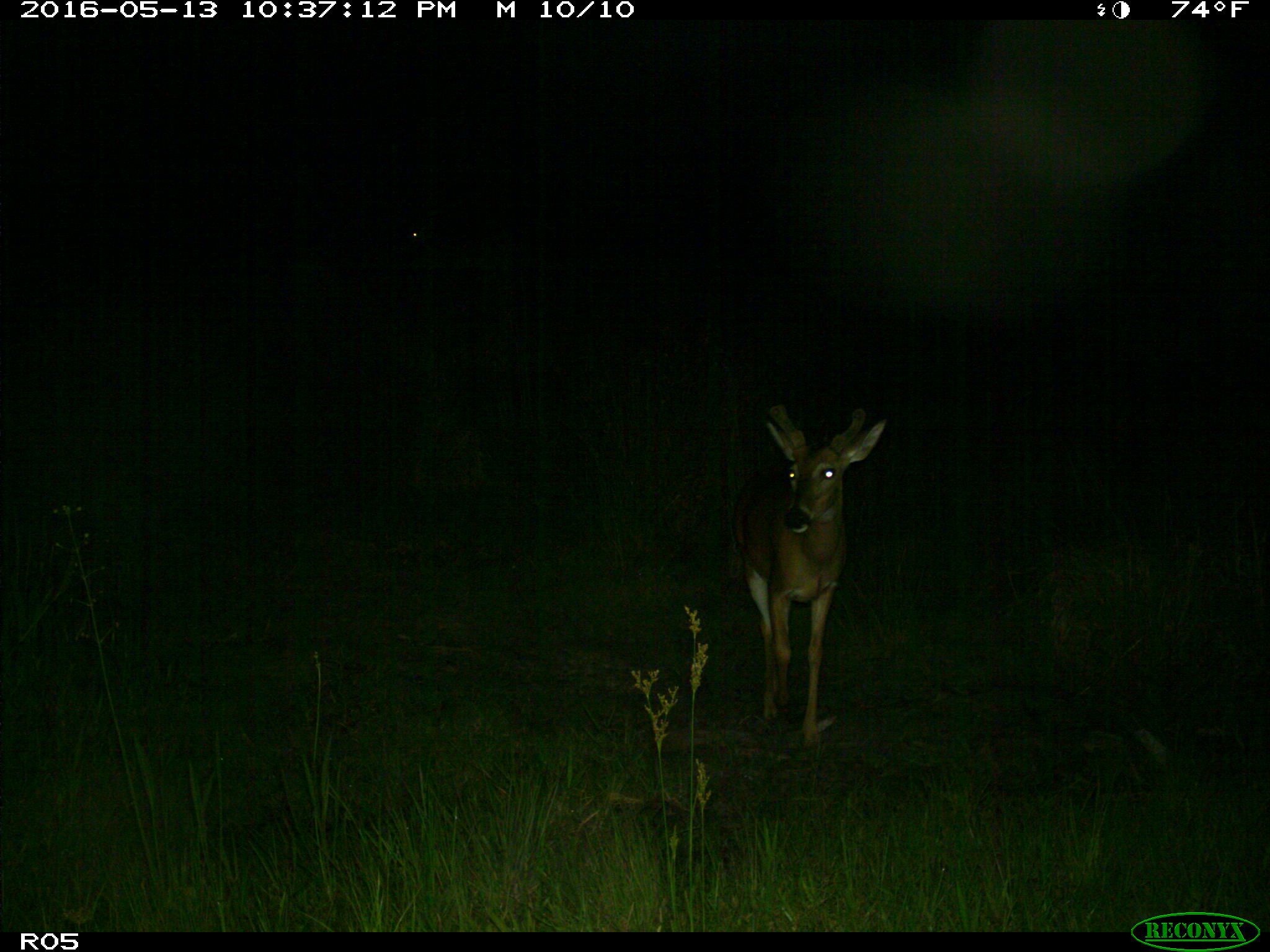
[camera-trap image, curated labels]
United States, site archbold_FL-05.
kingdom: Animalia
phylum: Chordata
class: Mammalia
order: Artiodactyla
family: Cervidae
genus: Odocoileus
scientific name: Odocoileus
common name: deer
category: unidentified deer